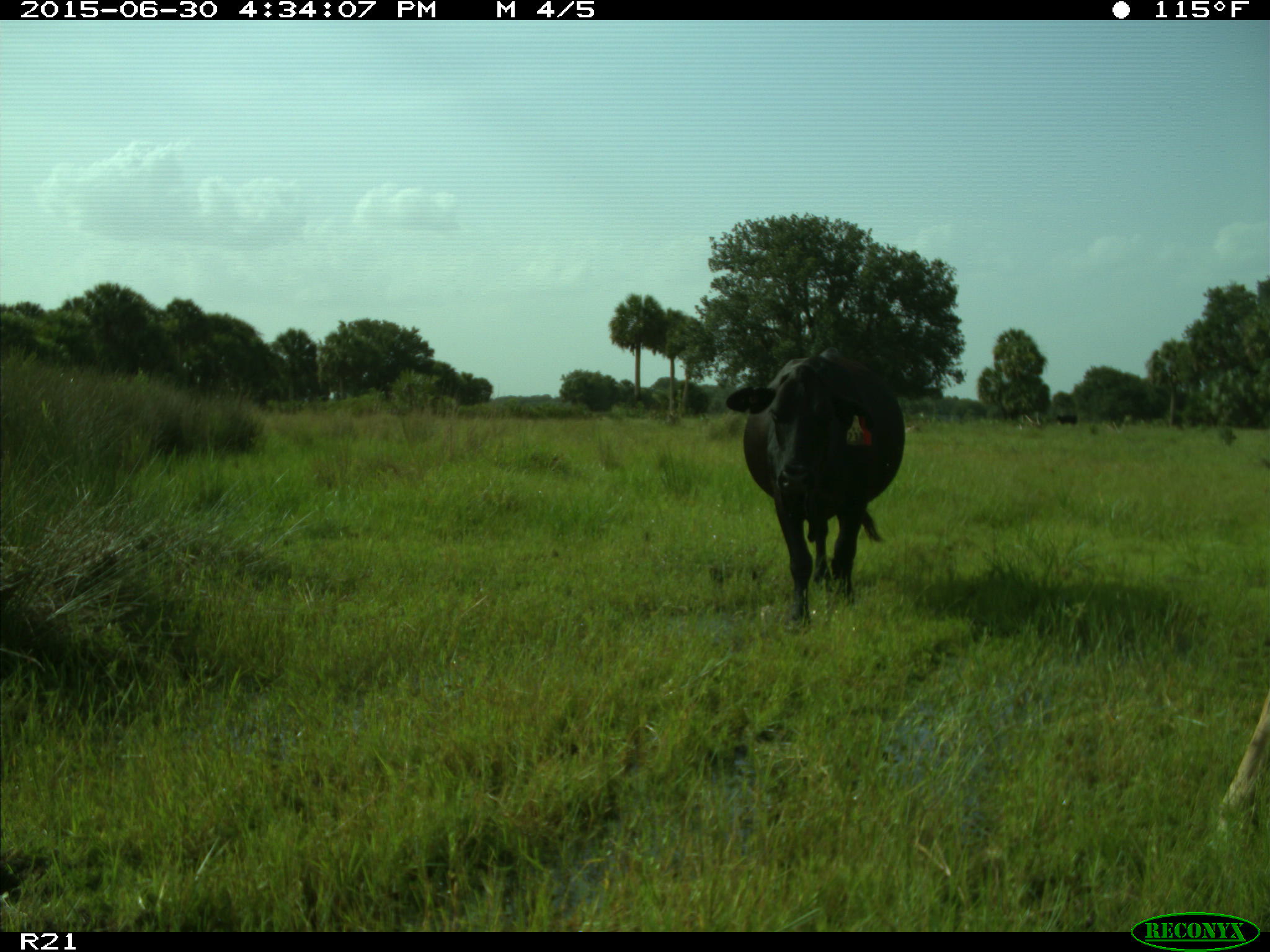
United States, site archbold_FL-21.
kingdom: Animalia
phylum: Chordata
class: Mammalia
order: Artiodactyla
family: Bovidae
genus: Bos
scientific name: Bos taurus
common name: domestic cow